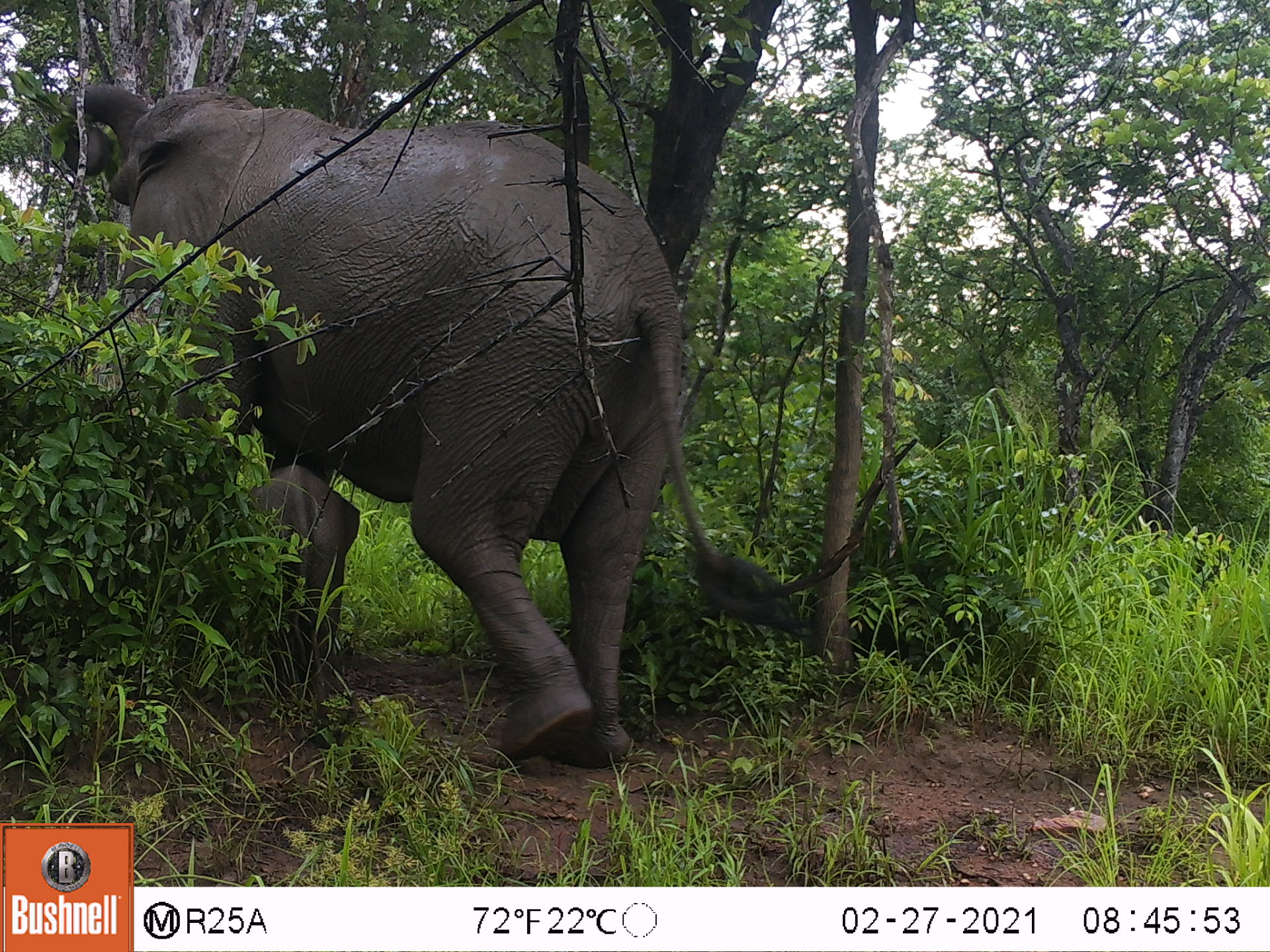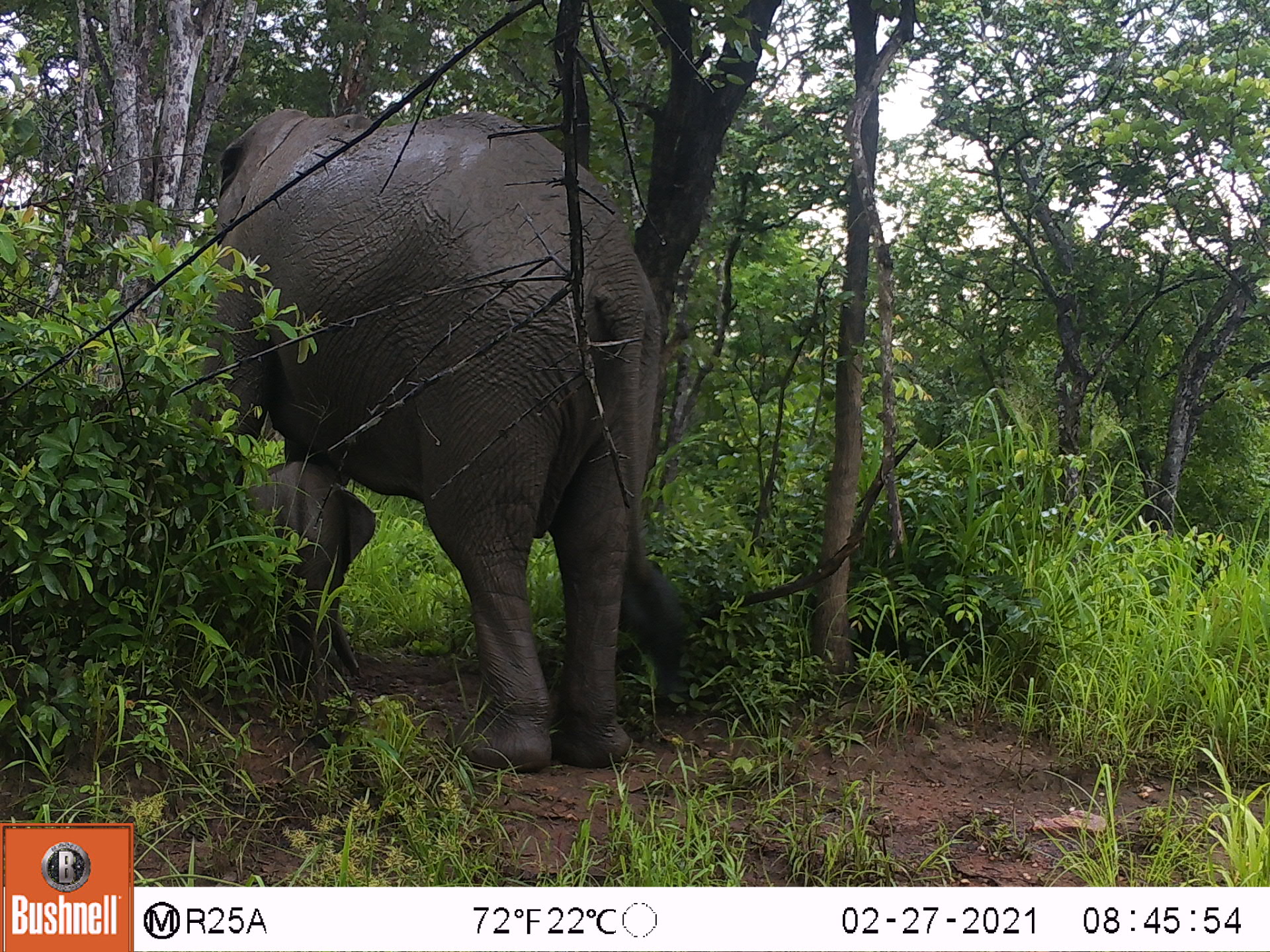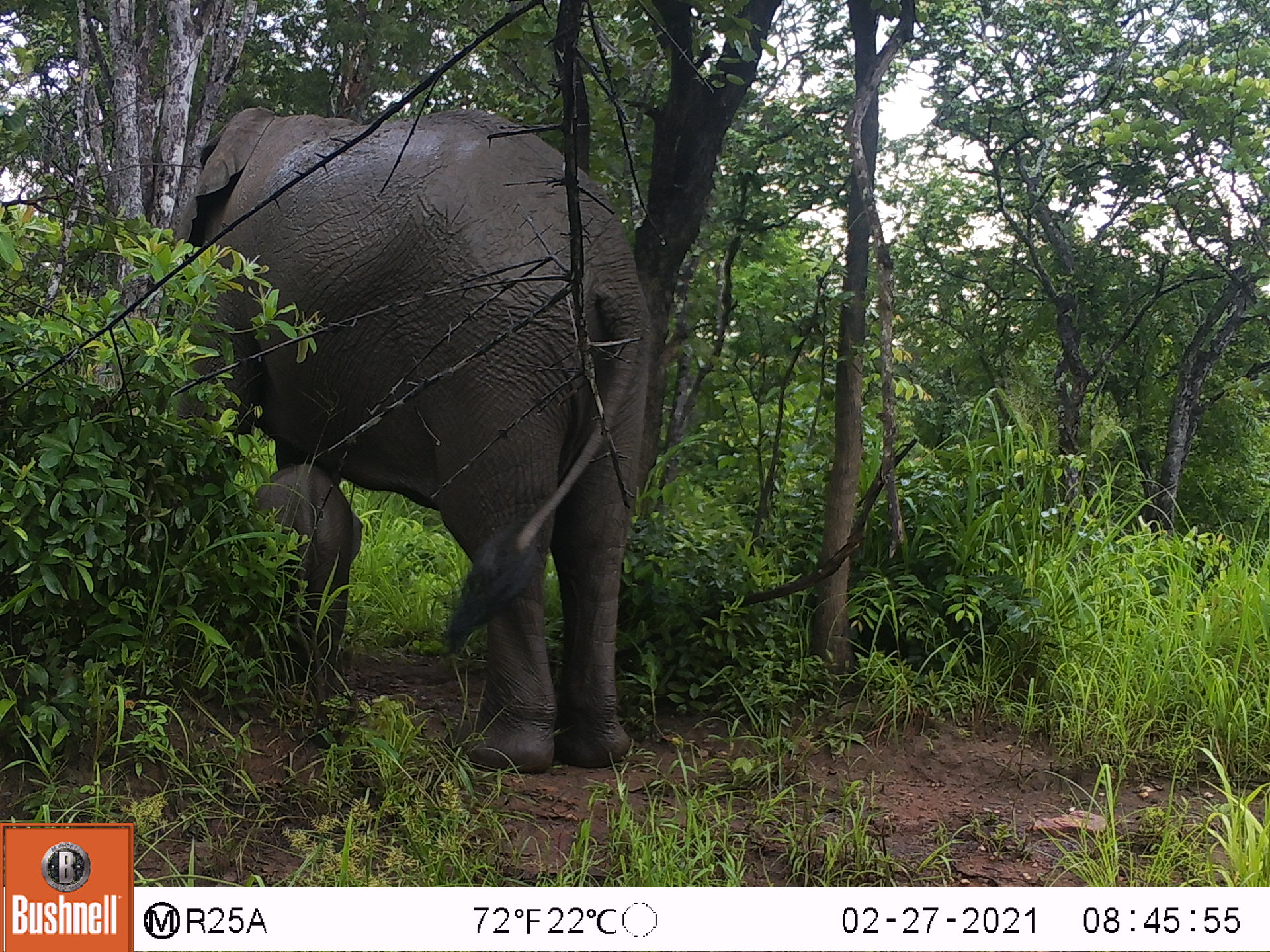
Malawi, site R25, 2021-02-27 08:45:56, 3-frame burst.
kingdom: Animalia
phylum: Chordata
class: Mammalia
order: Proboscidea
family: Elephantidae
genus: Loxodonta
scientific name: Loxodonta africana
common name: african savanna elephant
African savanna elephant (Loxodonta africana), count 2.